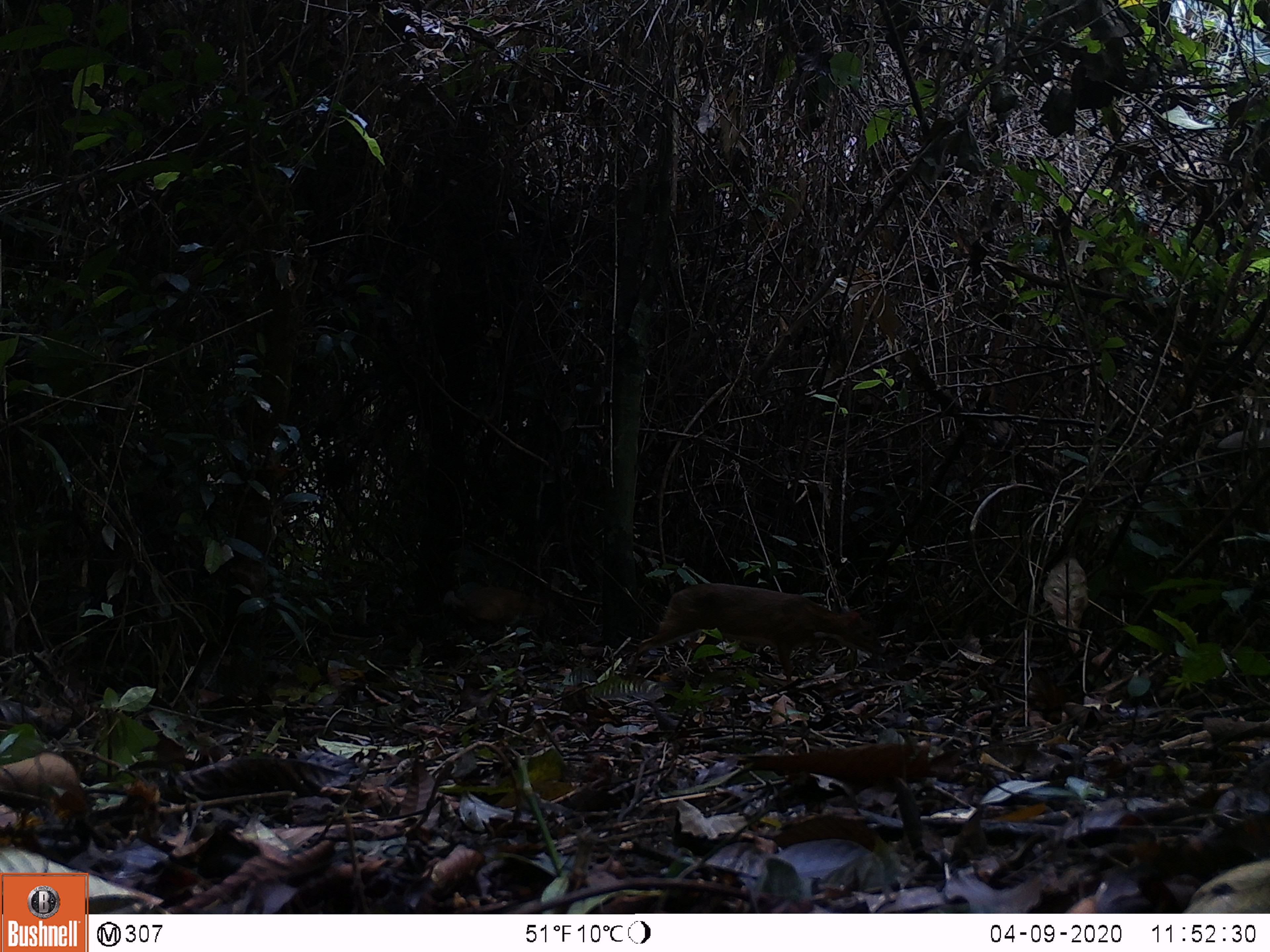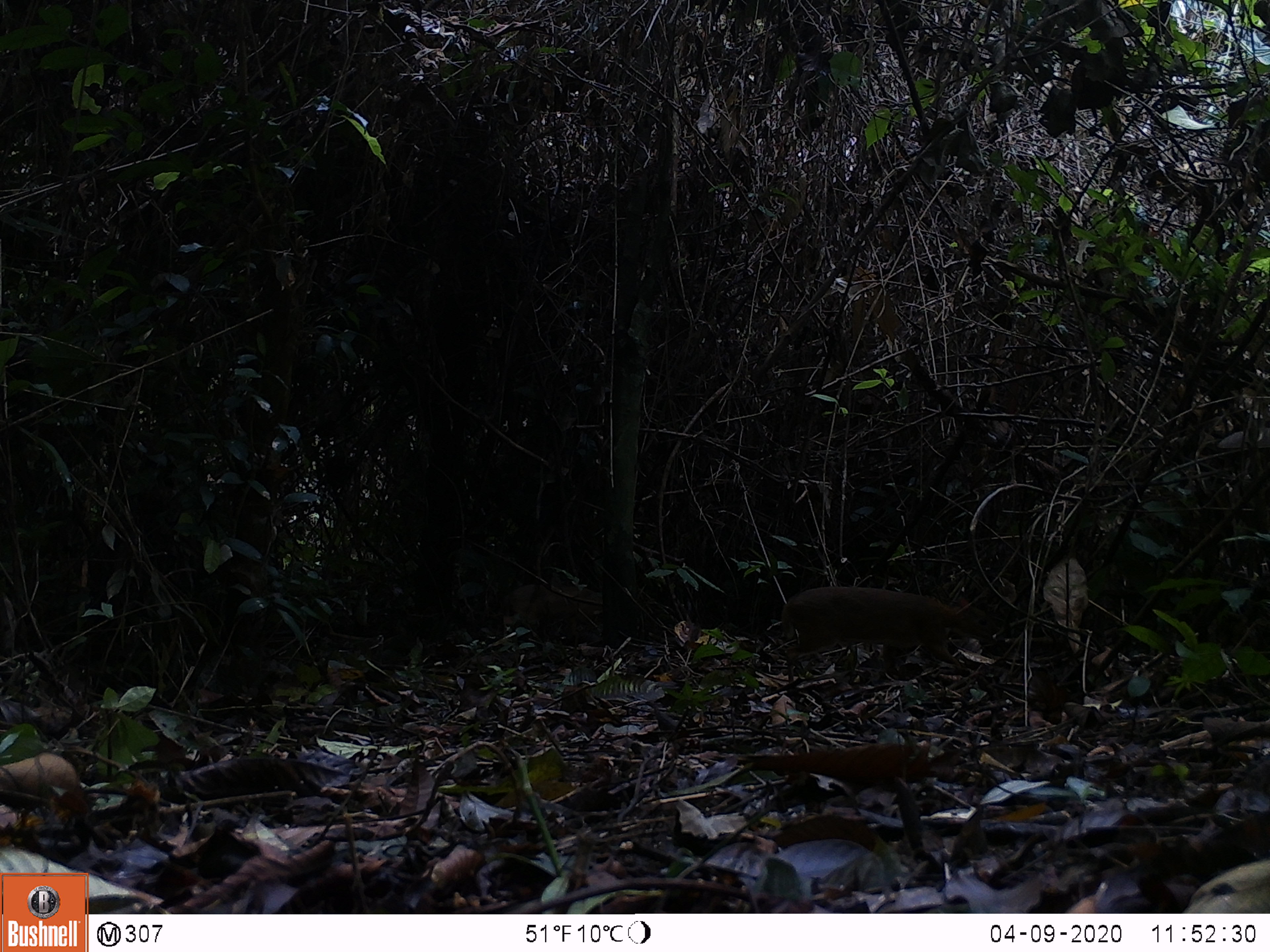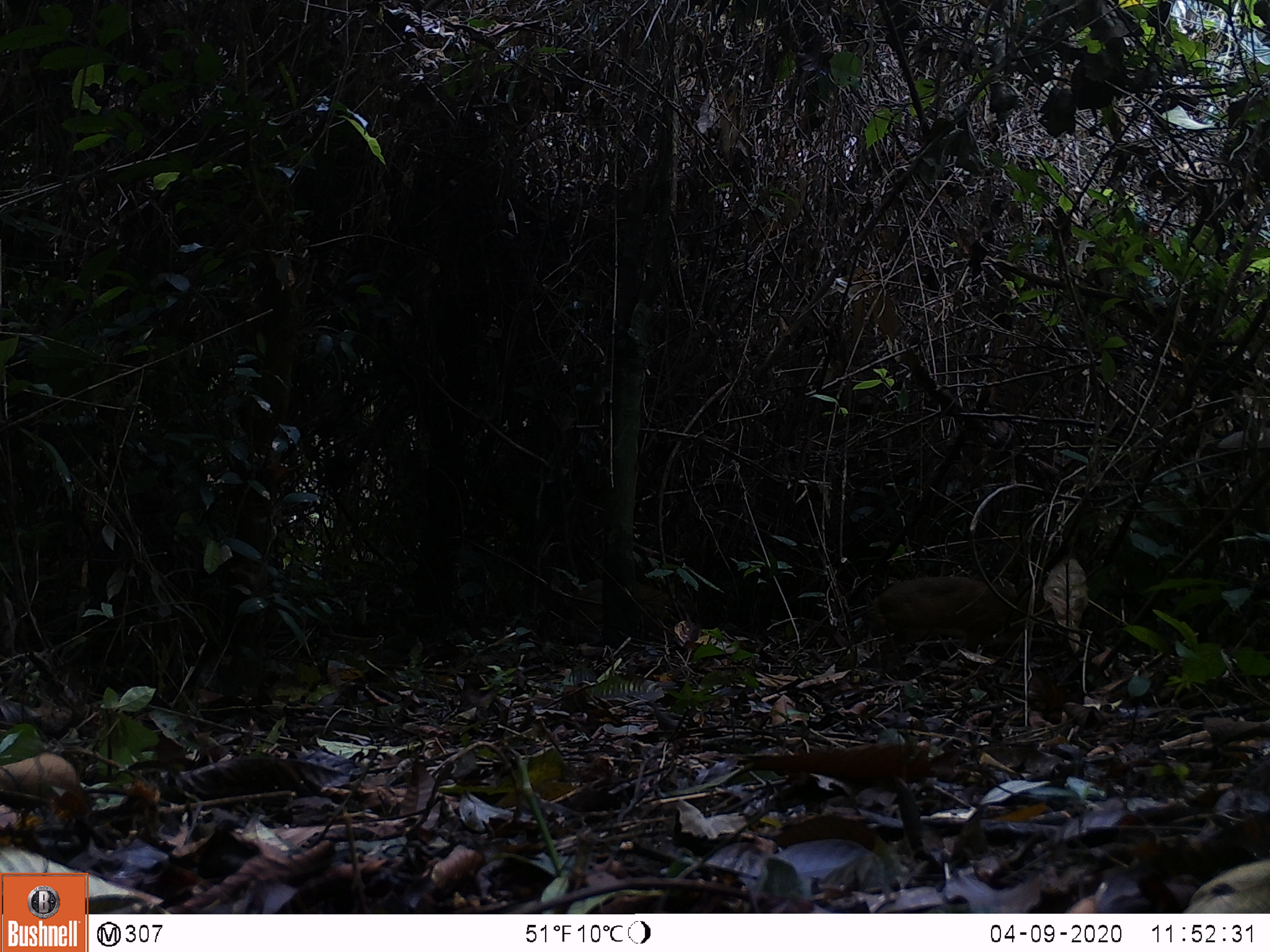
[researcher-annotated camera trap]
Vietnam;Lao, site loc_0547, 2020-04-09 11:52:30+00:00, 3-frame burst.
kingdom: Animalia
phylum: Chordata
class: Mammalia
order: Artiodactyla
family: Tragulidae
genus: Moschiola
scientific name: Moschiola meminna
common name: chevrotain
Chevrotain (Moschiola meminna). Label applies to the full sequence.